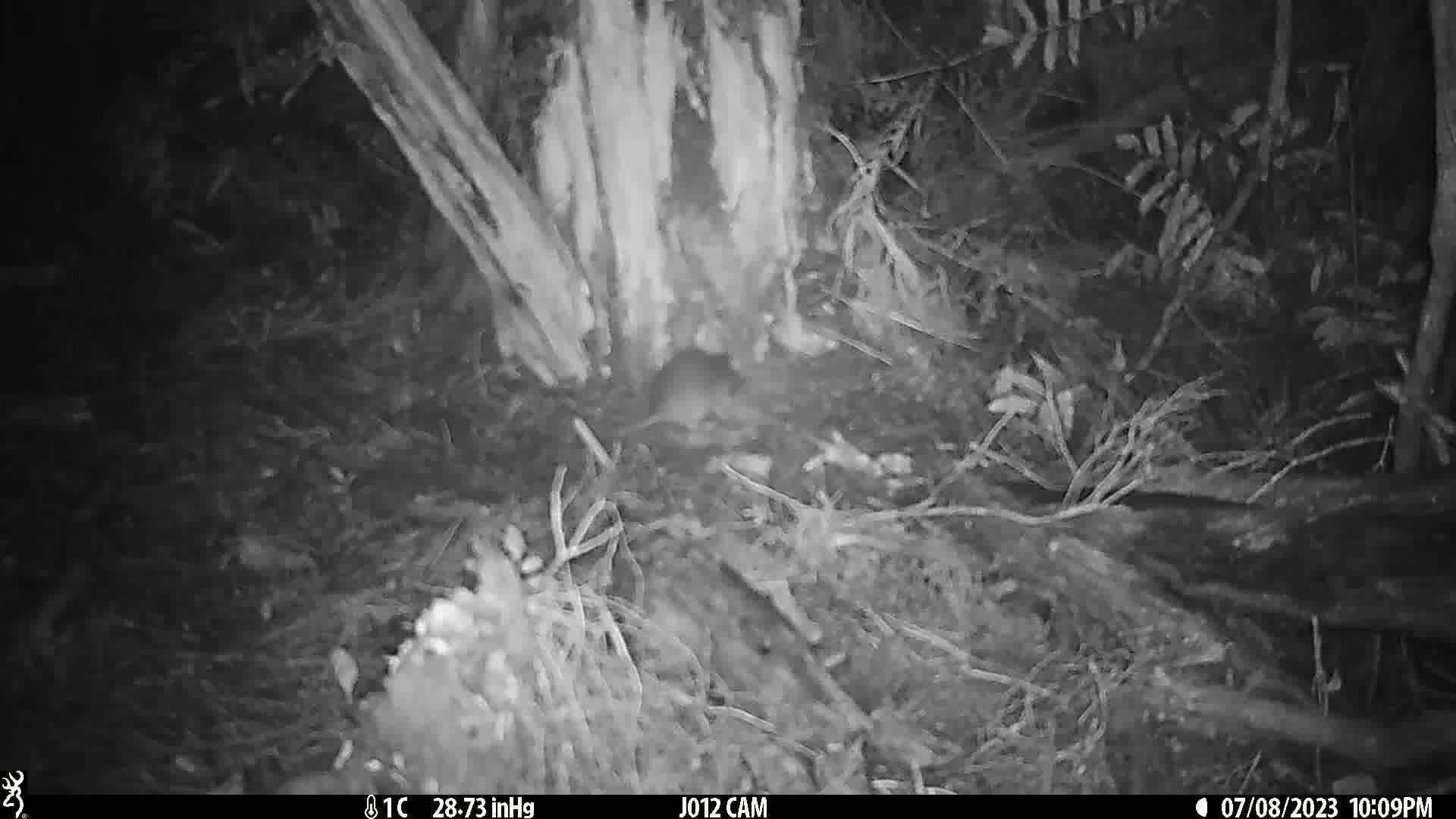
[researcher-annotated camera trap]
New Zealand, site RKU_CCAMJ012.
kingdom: Animalia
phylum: Chordata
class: Mammalia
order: Rodentia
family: Muridae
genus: Rattus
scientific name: Rattus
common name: rat